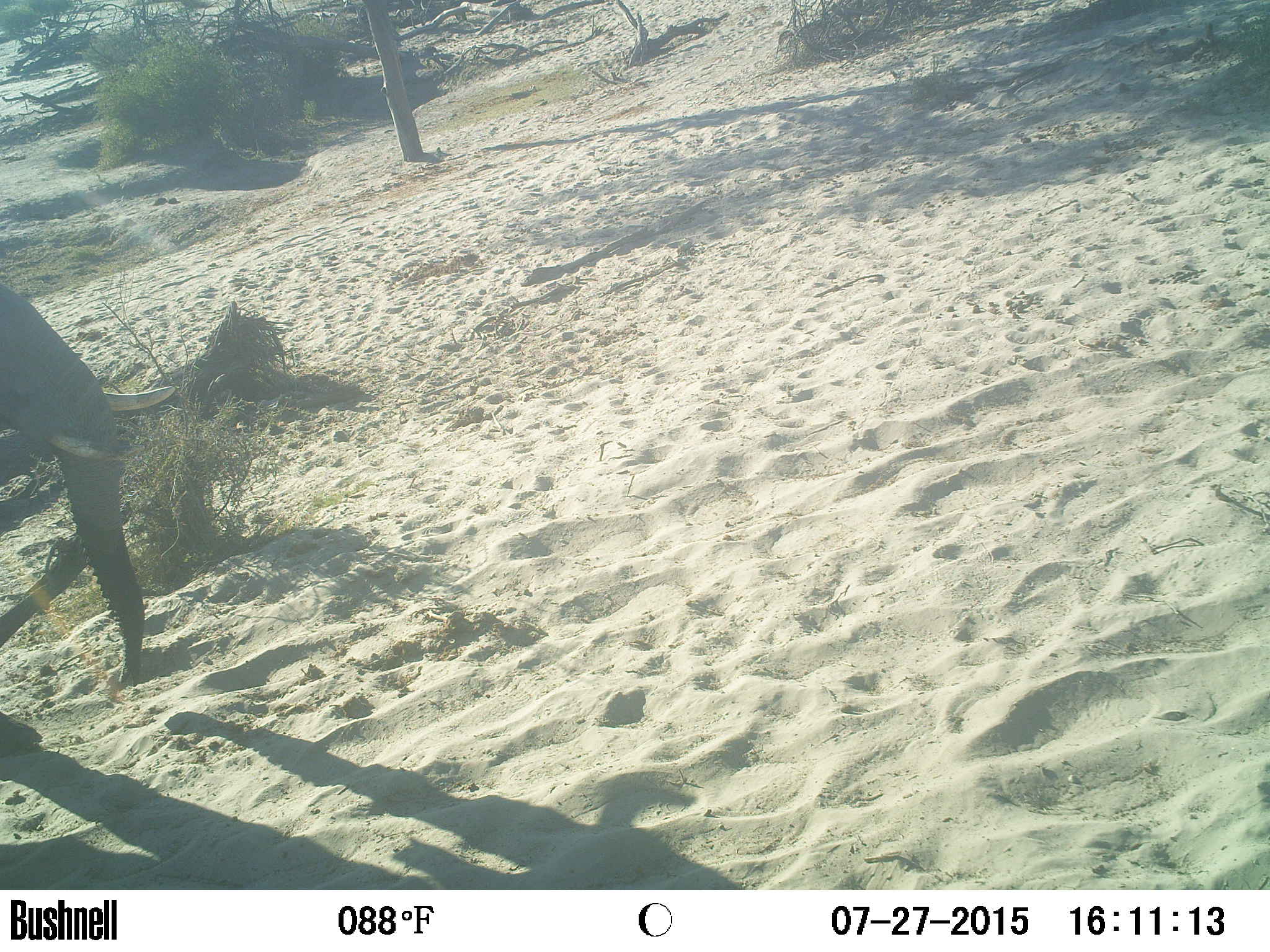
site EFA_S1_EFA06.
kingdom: Animalia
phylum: Chordata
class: Mammalia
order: Proboscidea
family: Elephantidae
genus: Loxodonta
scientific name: Loxodonta africana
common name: african bush elephant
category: elephant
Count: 1.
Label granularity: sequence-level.